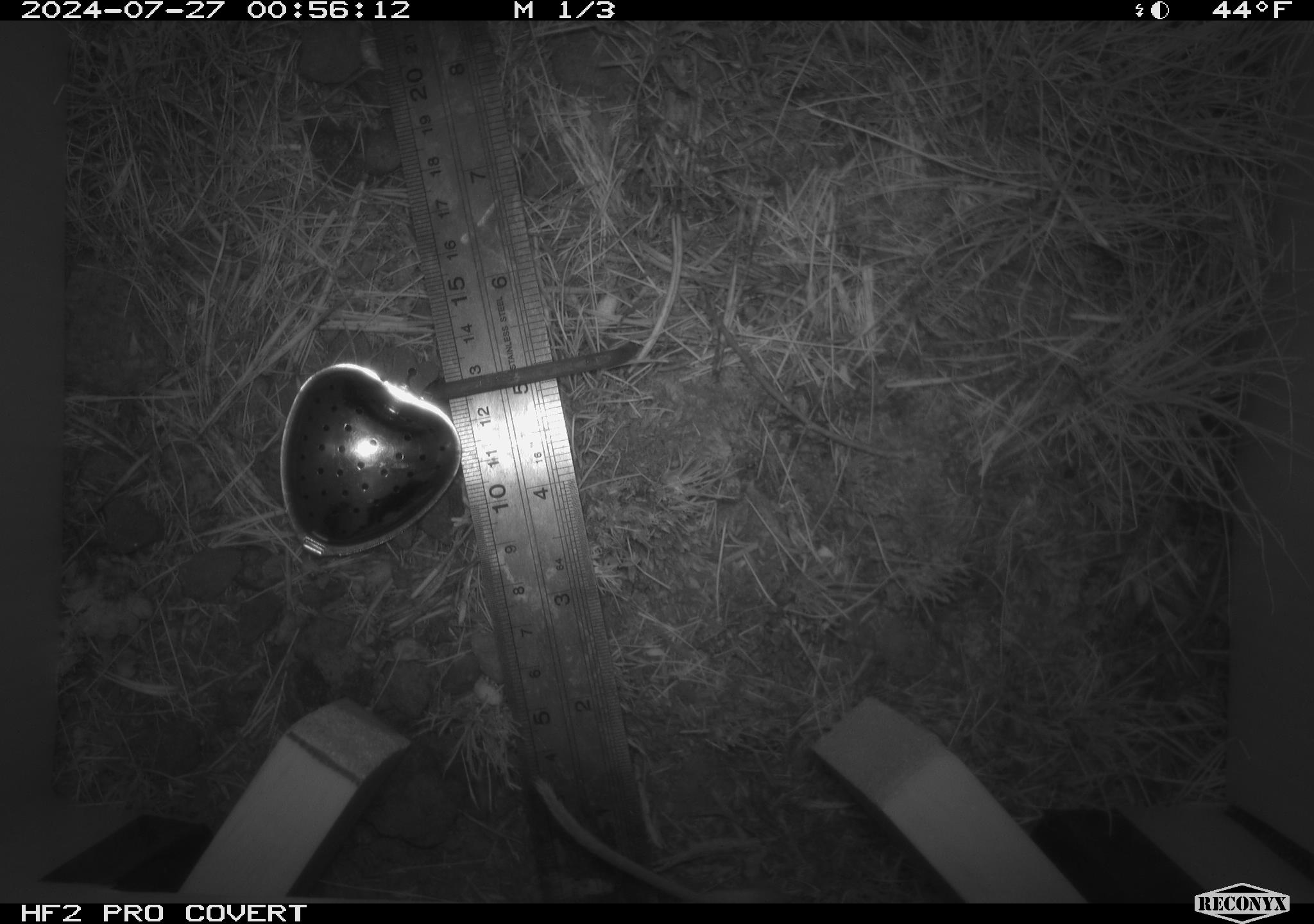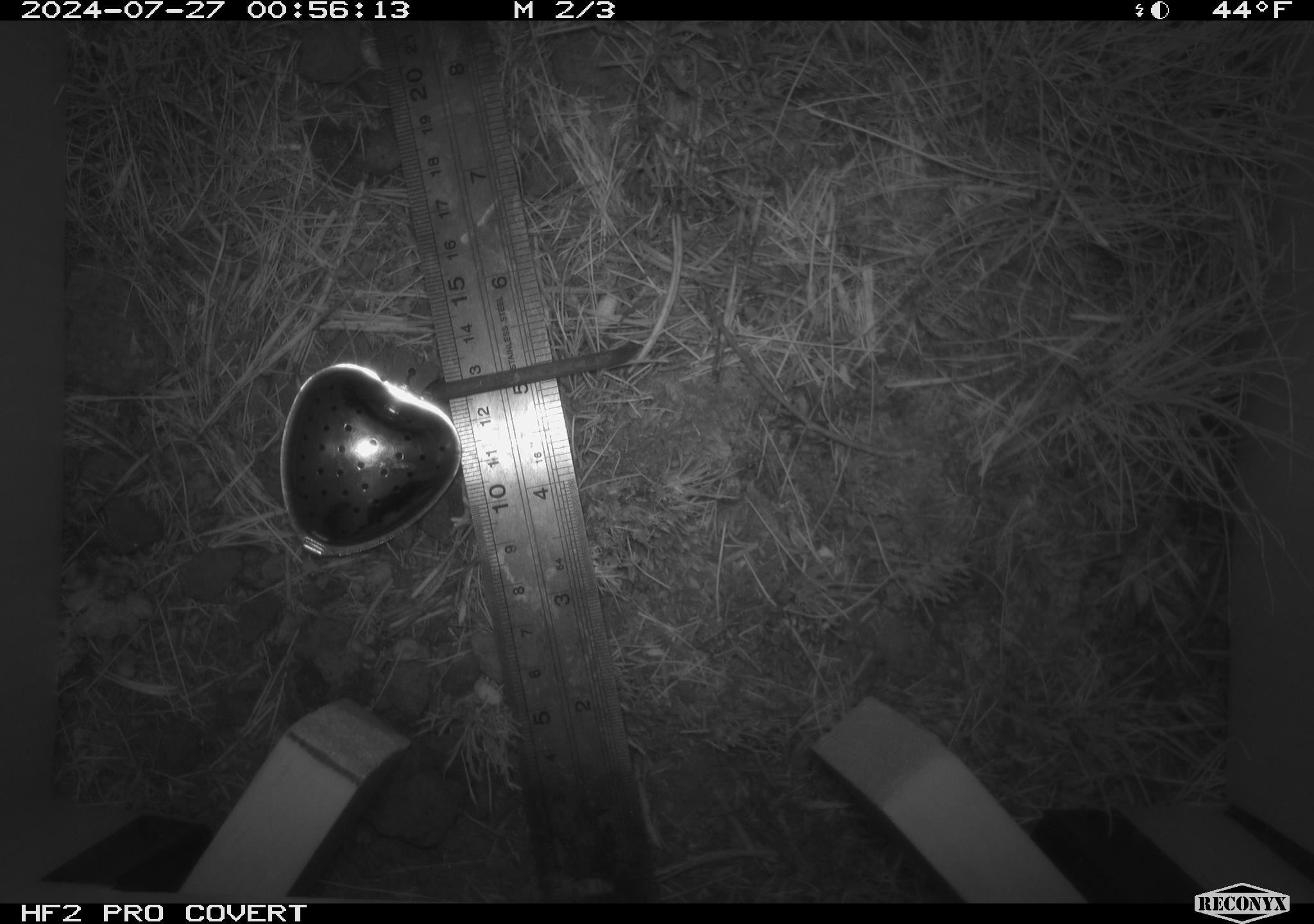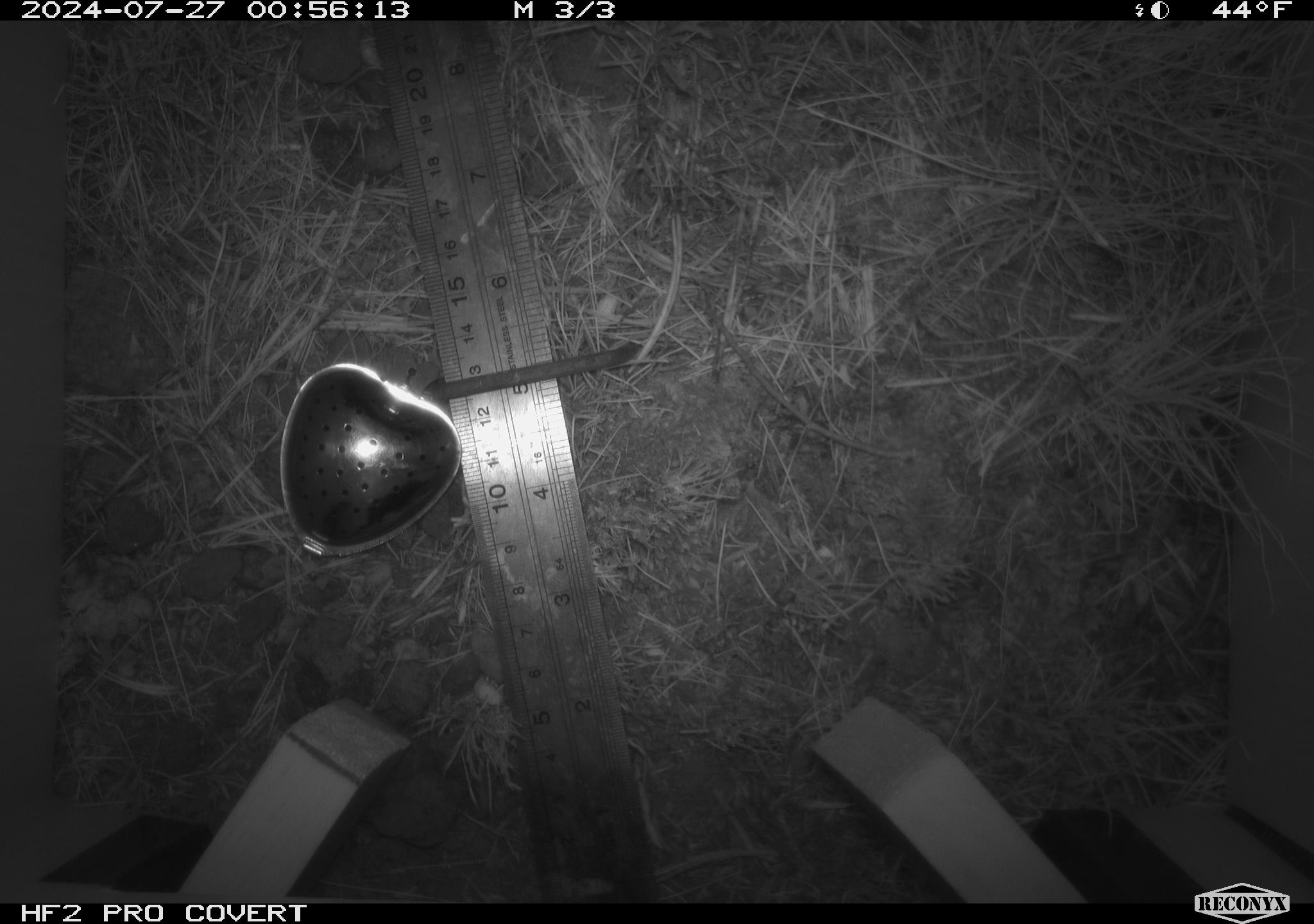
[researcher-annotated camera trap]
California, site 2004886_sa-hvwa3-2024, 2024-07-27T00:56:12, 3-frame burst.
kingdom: Animalia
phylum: Chordata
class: Mammalia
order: Rodentia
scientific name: Rodentia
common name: mouse species